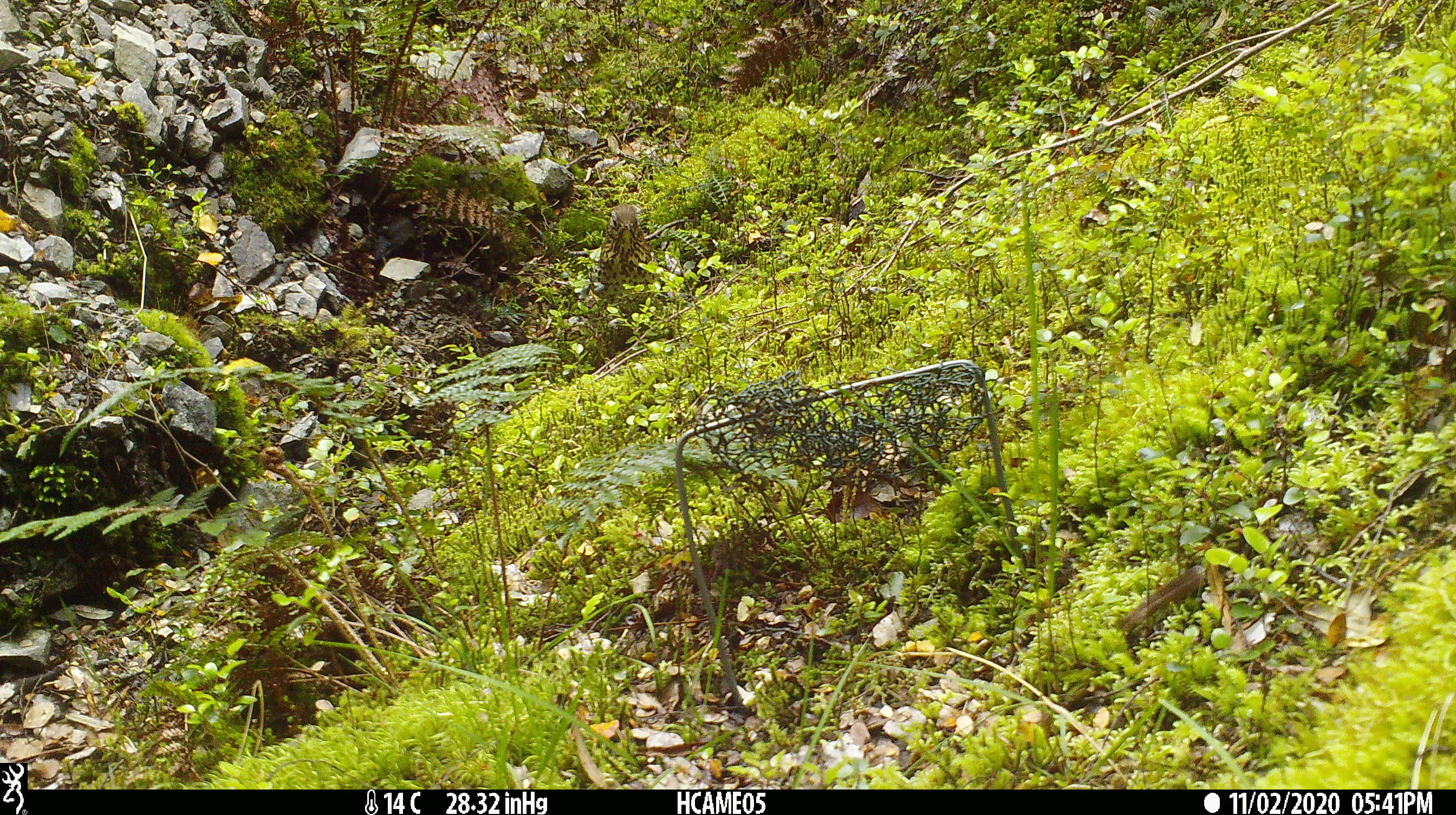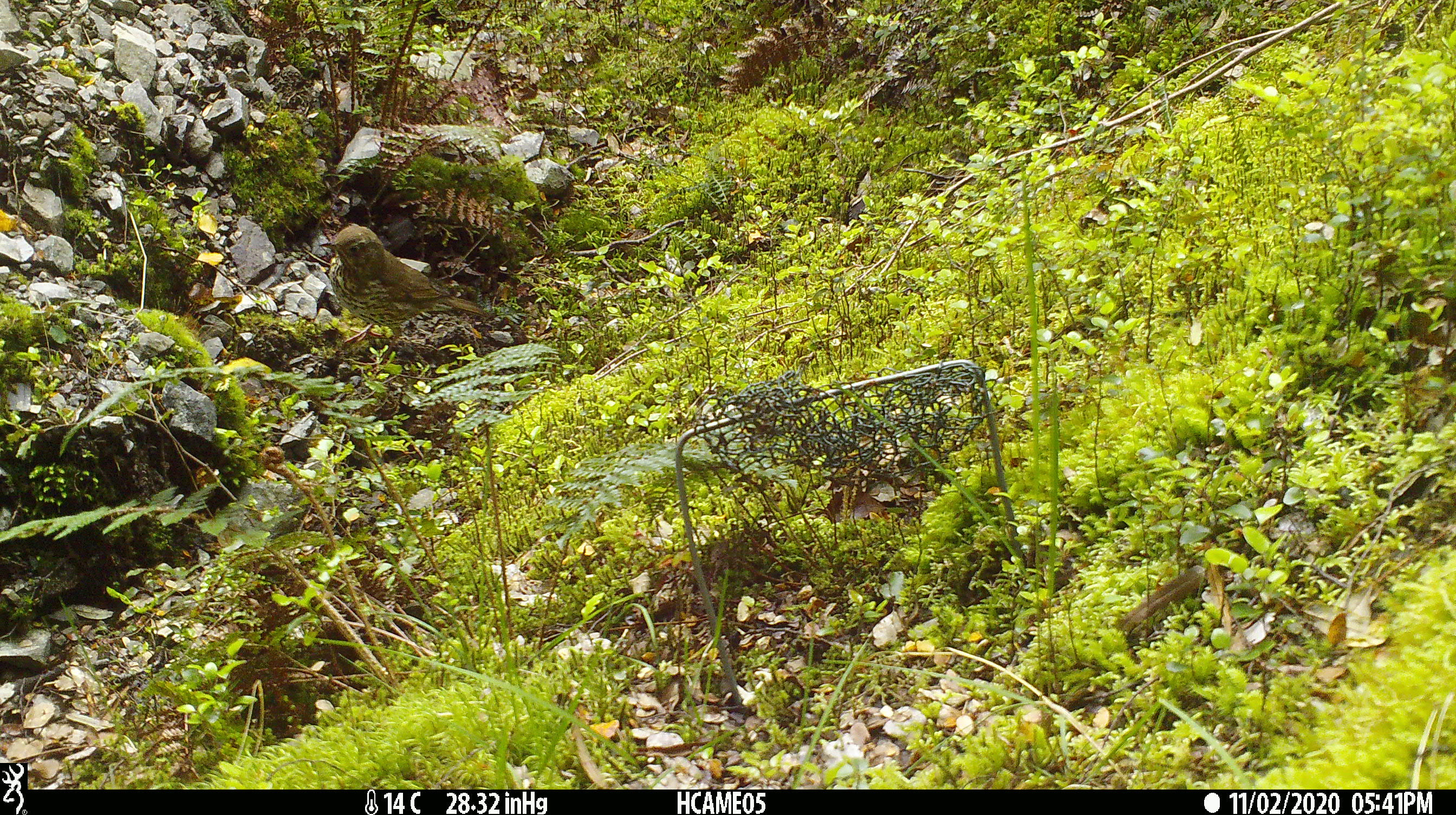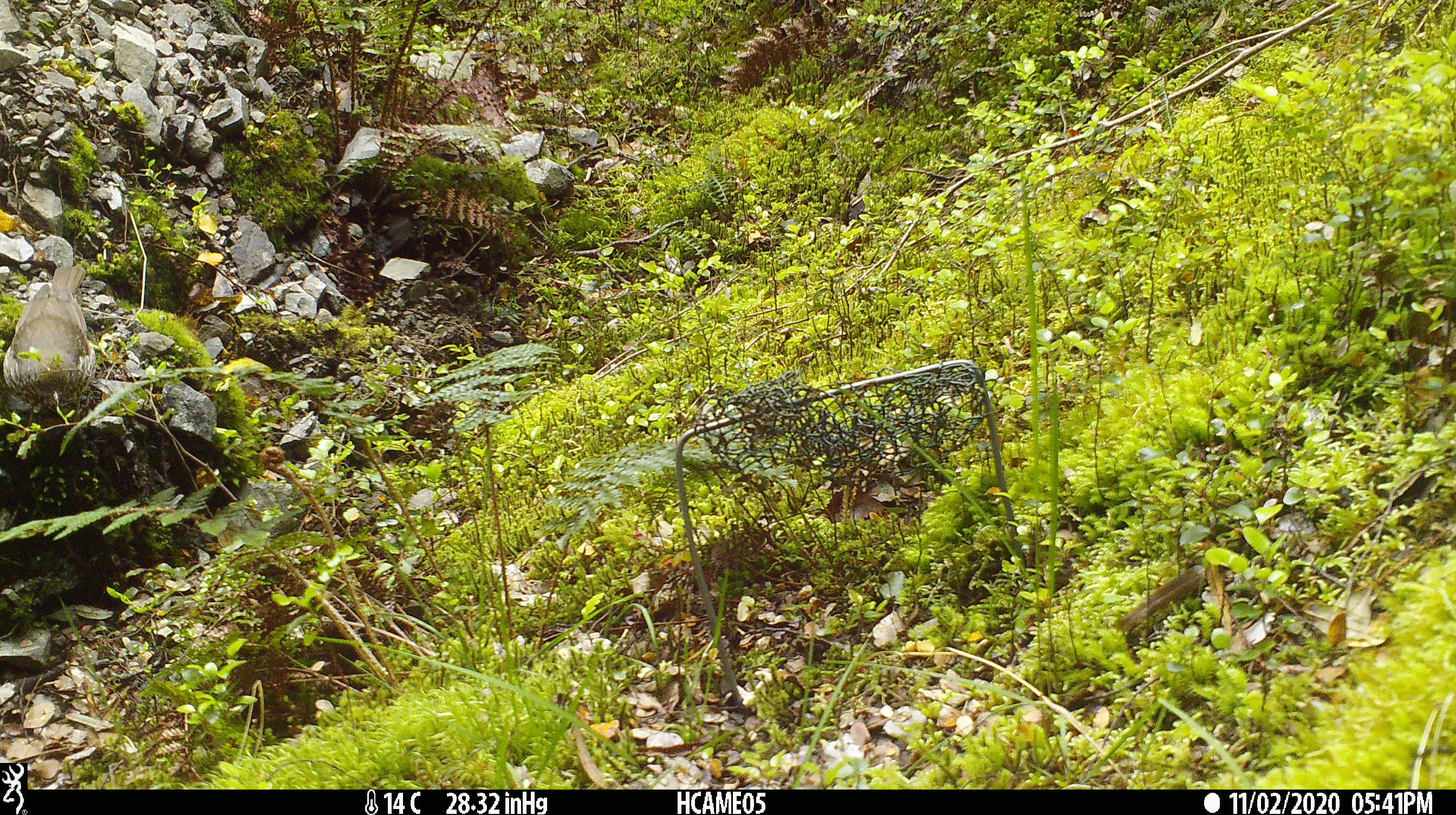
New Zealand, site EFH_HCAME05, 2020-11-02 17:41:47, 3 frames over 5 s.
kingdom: Animalia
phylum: Chordata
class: Aves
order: Passeriformes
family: Turdidae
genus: Turdus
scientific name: Turdus philomelos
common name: song thrush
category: thrush